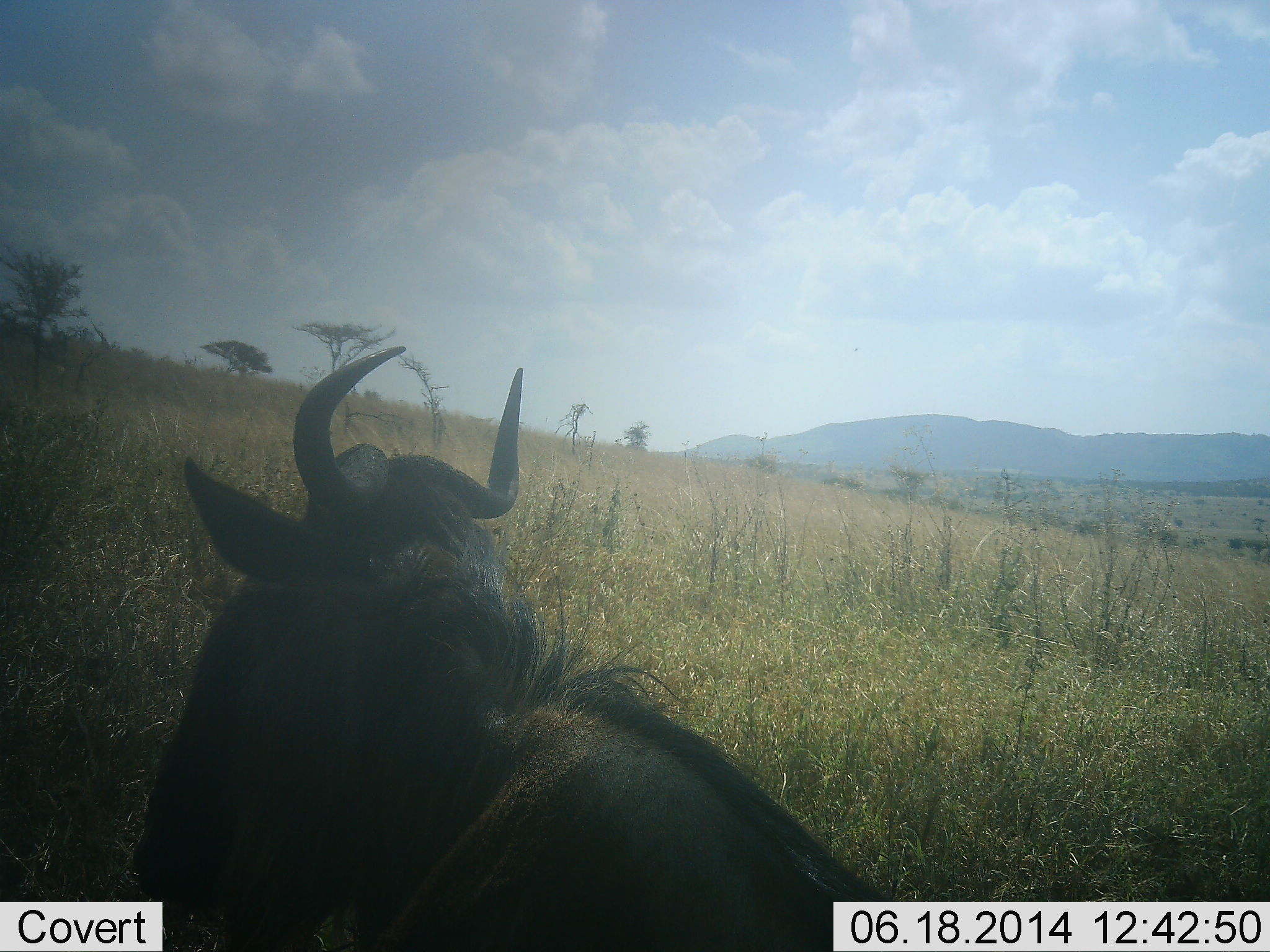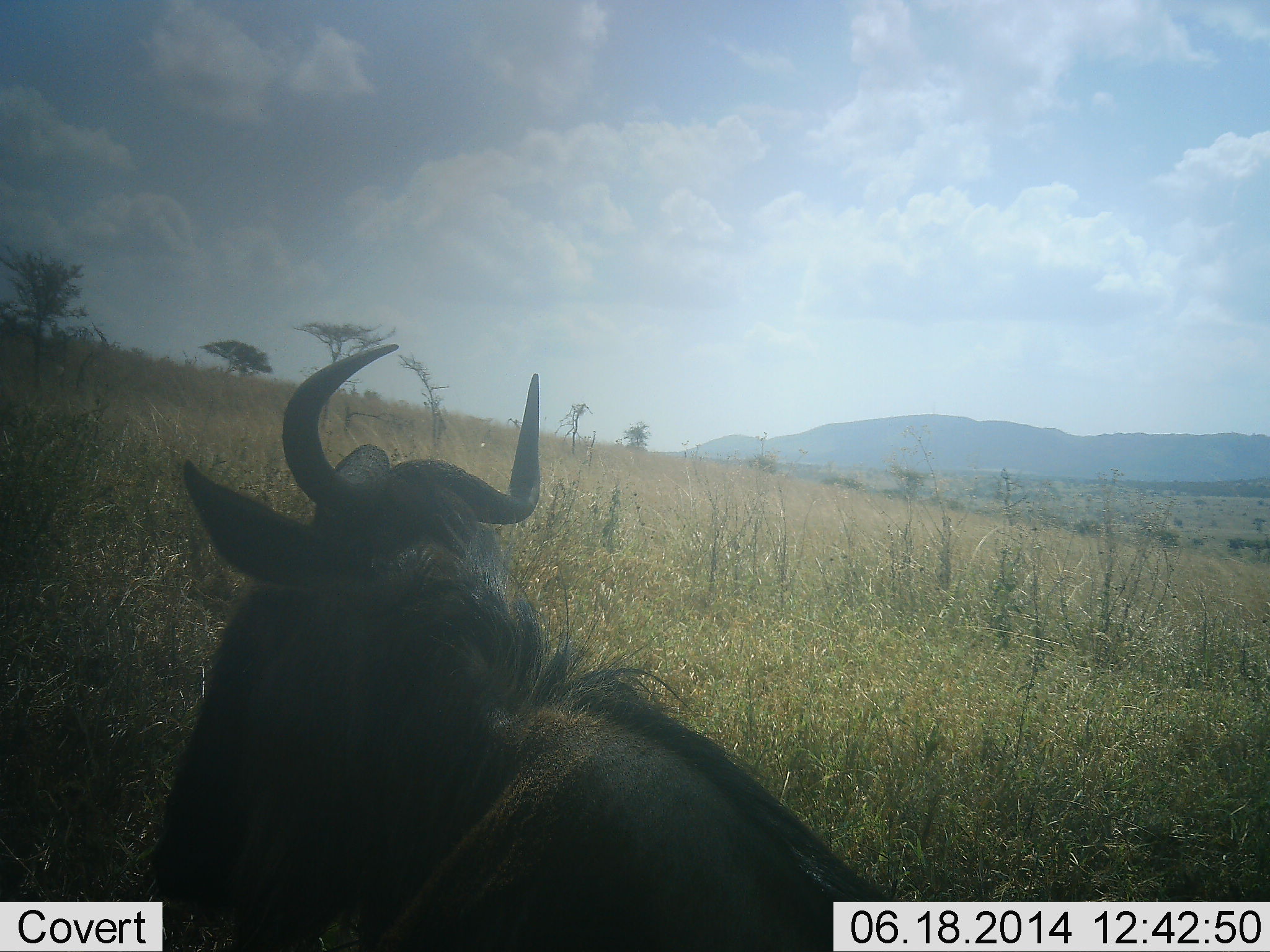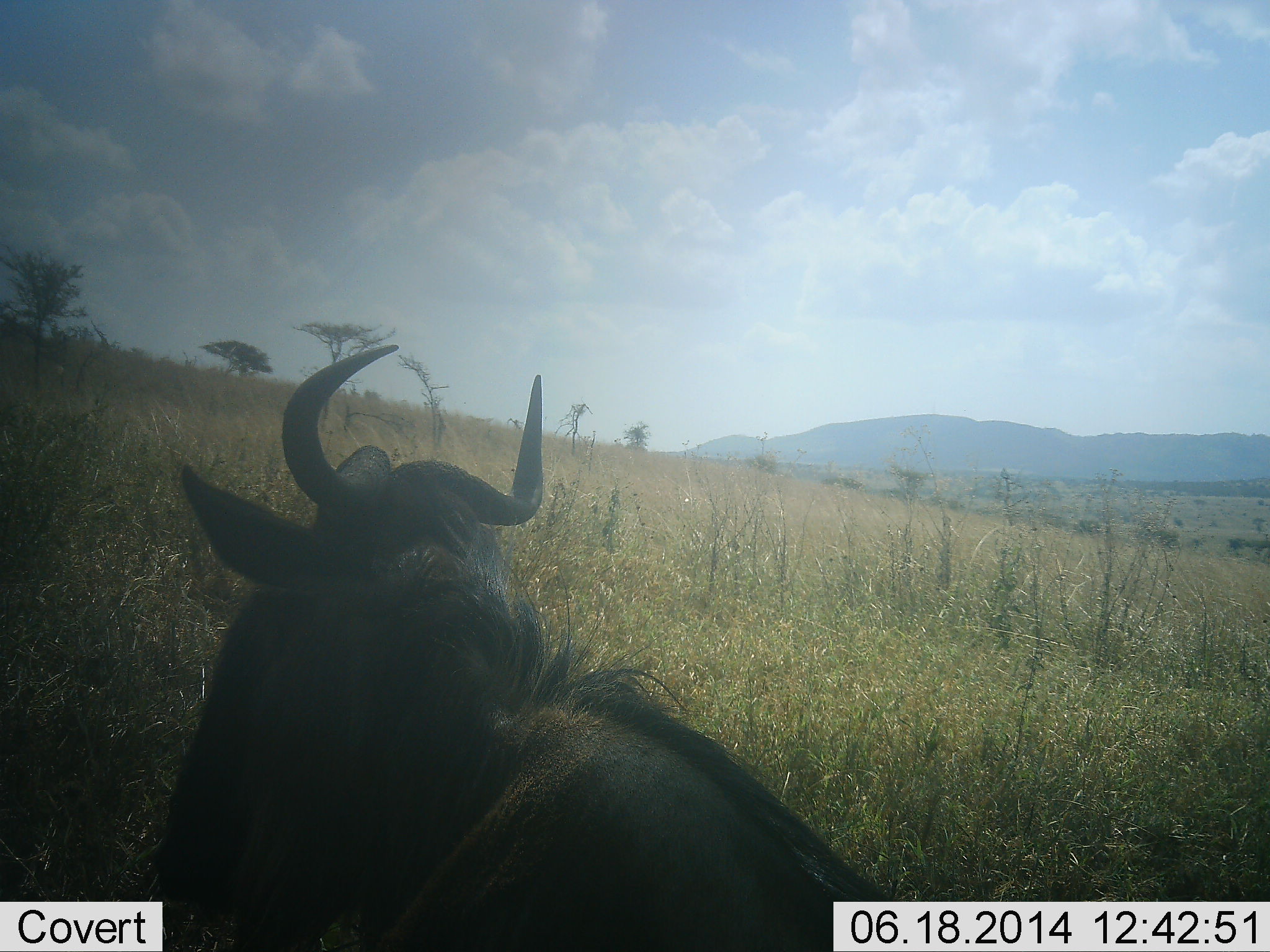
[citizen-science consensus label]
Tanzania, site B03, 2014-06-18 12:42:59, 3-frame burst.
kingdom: Animalia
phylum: Chordata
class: Mammalia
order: Artiodactyla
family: Bovidae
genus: Connochaetes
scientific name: Connochaetes taurinus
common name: blue wildebeest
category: wildebeest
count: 1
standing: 50%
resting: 50%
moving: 0%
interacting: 0%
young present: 0%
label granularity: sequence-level